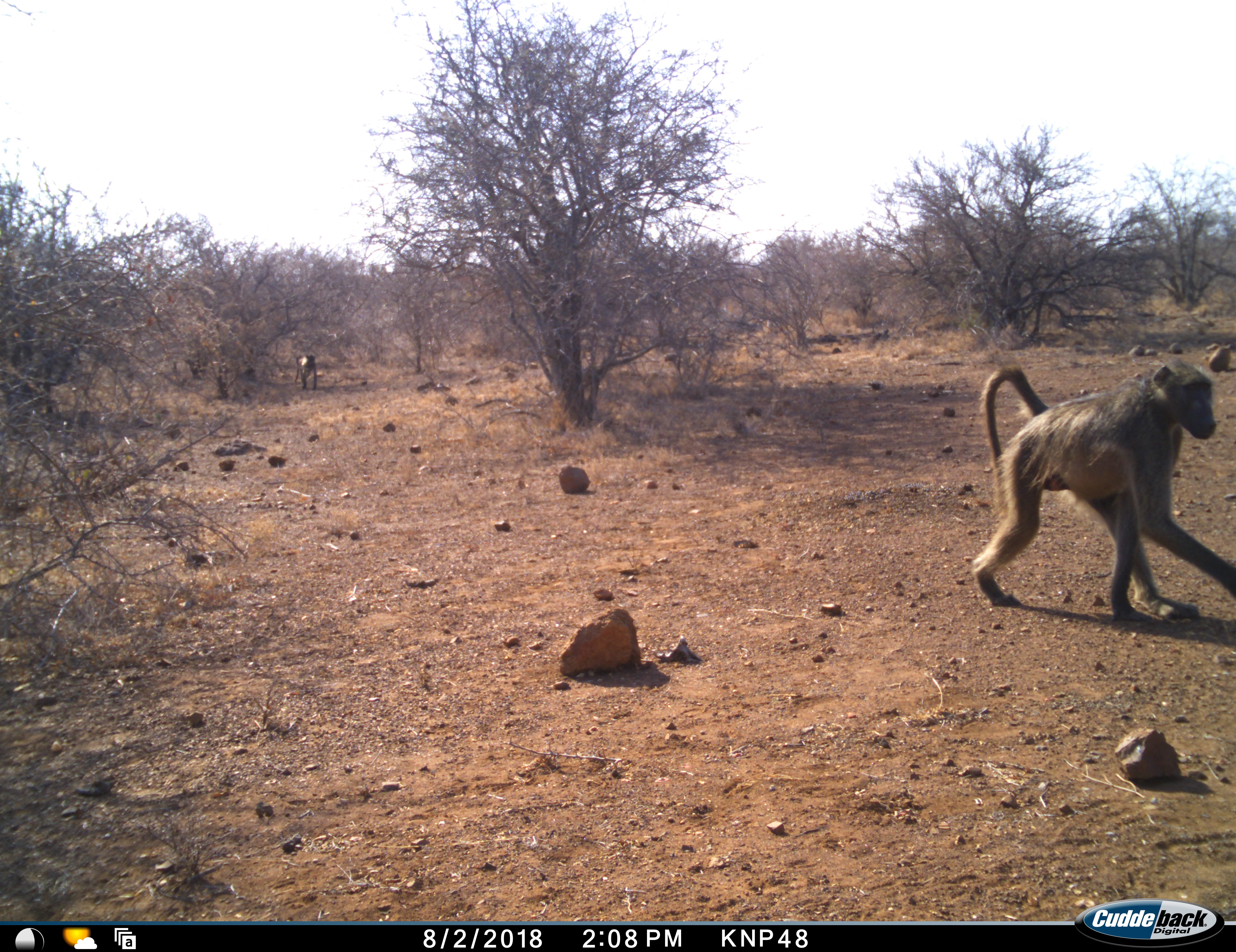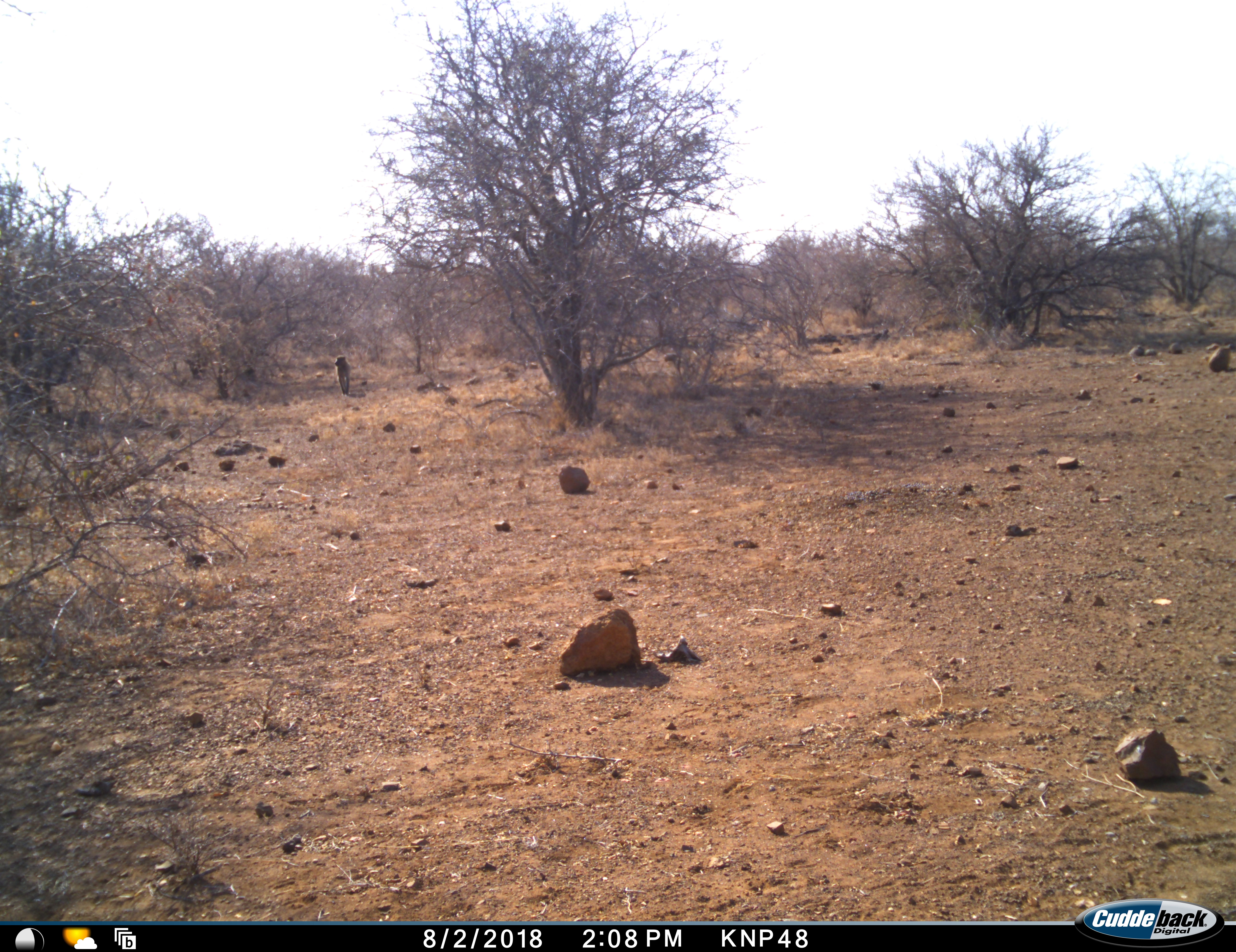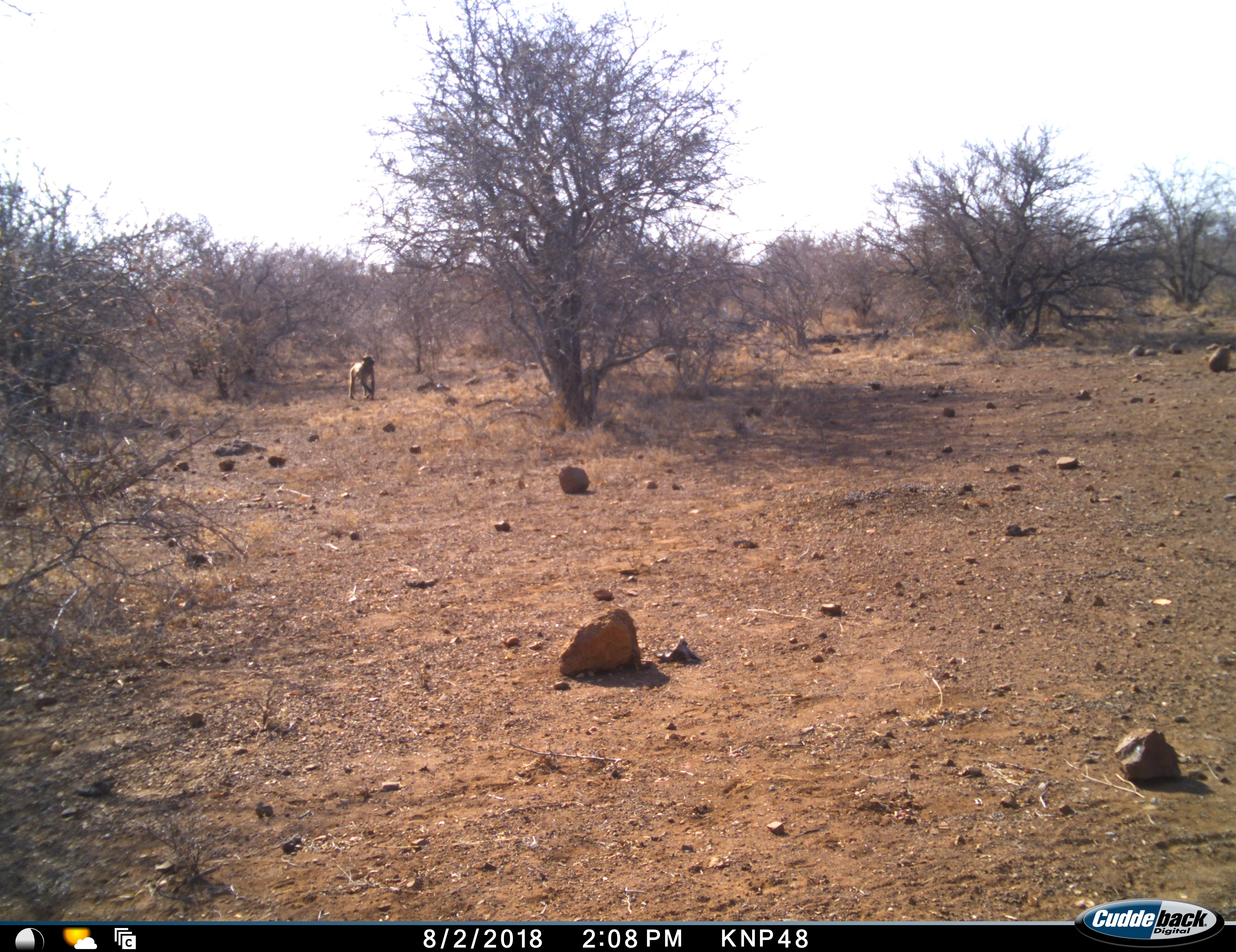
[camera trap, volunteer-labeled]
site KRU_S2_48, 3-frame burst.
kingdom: Animalia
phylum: Chordata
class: Mammalia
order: Primates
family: Cercopithecidae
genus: Papio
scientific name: Papio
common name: baboon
Baboon (Papio), count 2. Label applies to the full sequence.